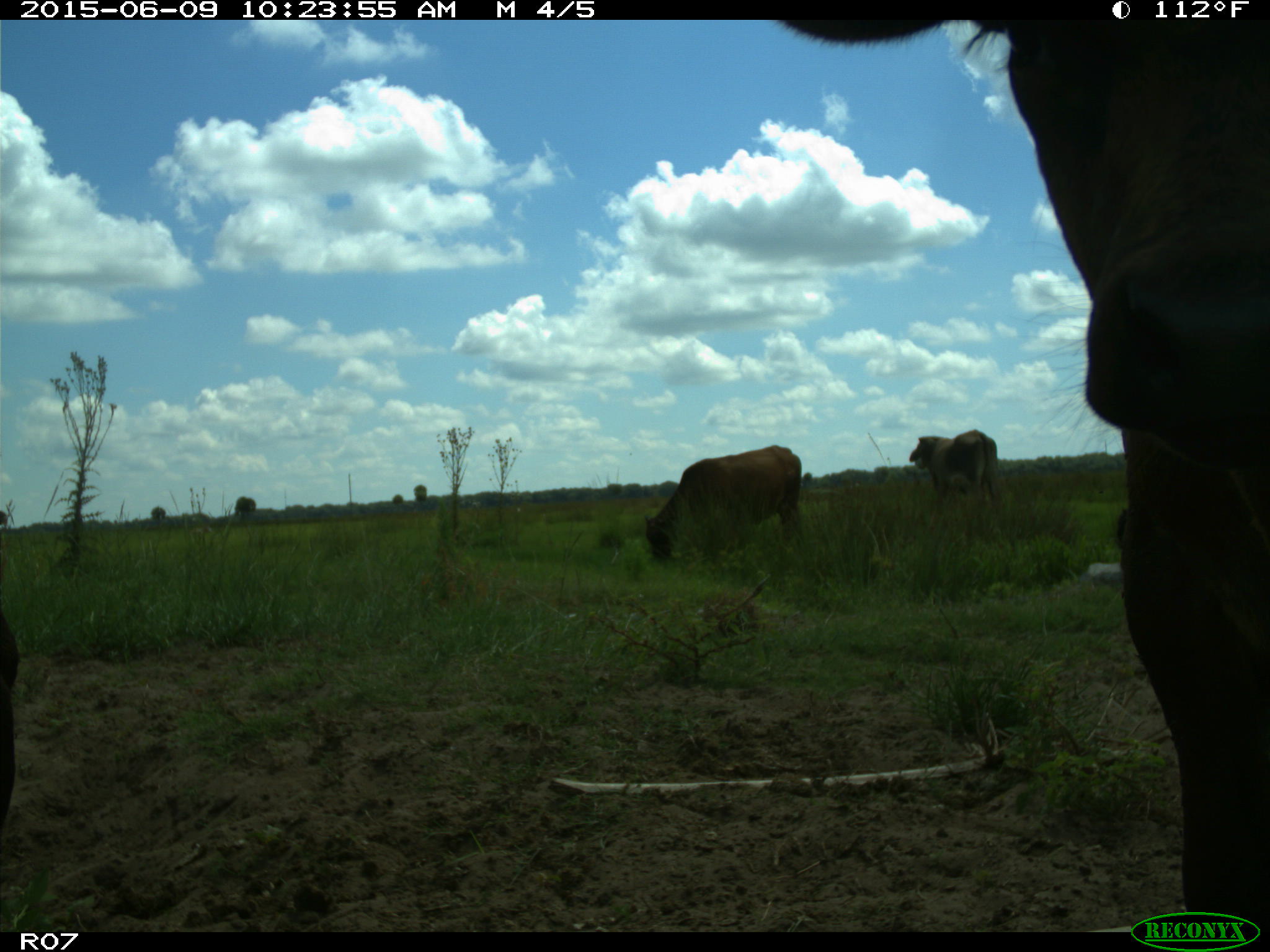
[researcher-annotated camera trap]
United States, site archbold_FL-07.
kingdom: Animalia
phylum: Chordata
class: Mammalia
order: Artiodactyla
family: Bovidae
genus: Bos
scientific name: Bos taurus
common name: domestic cow